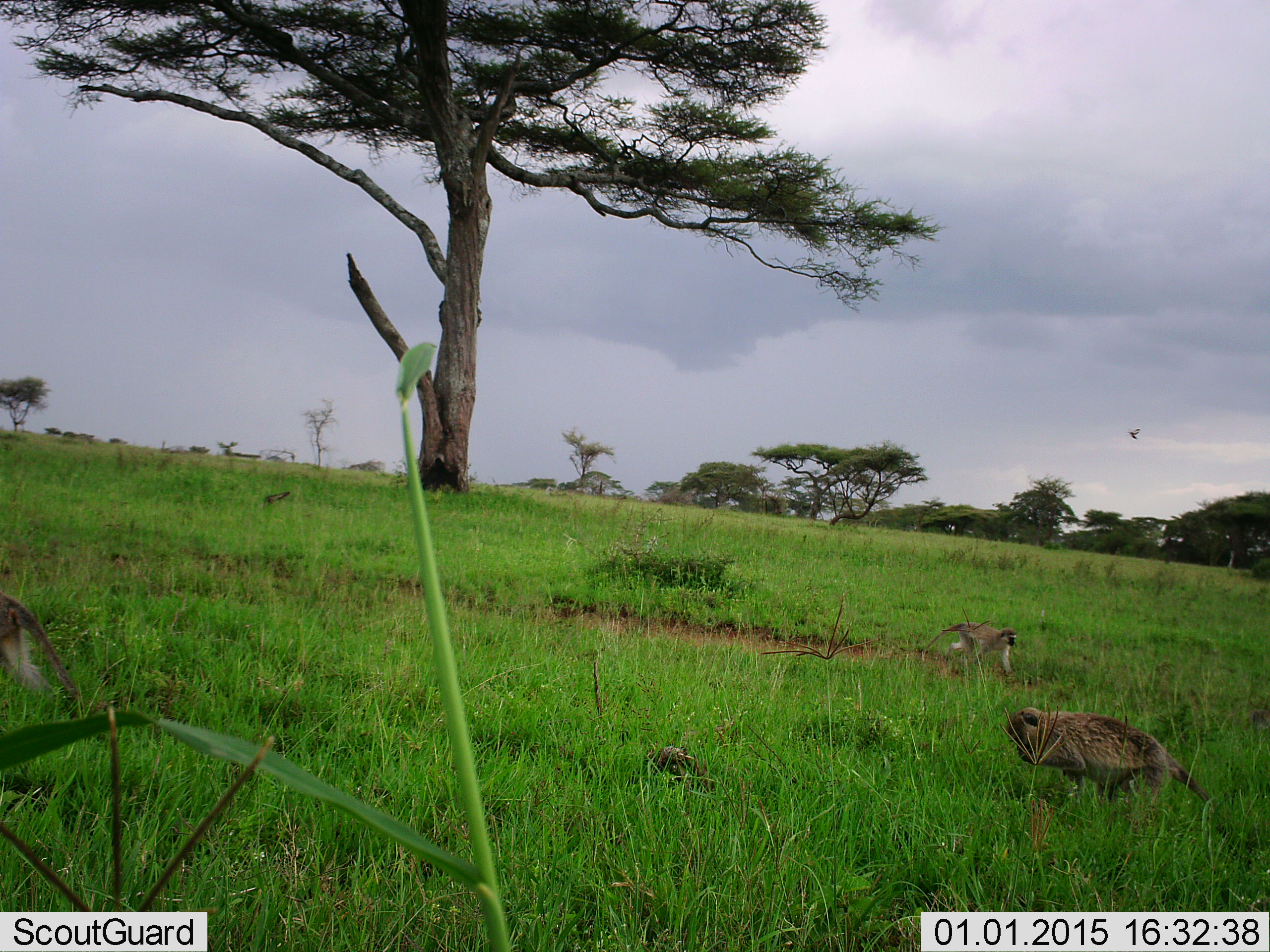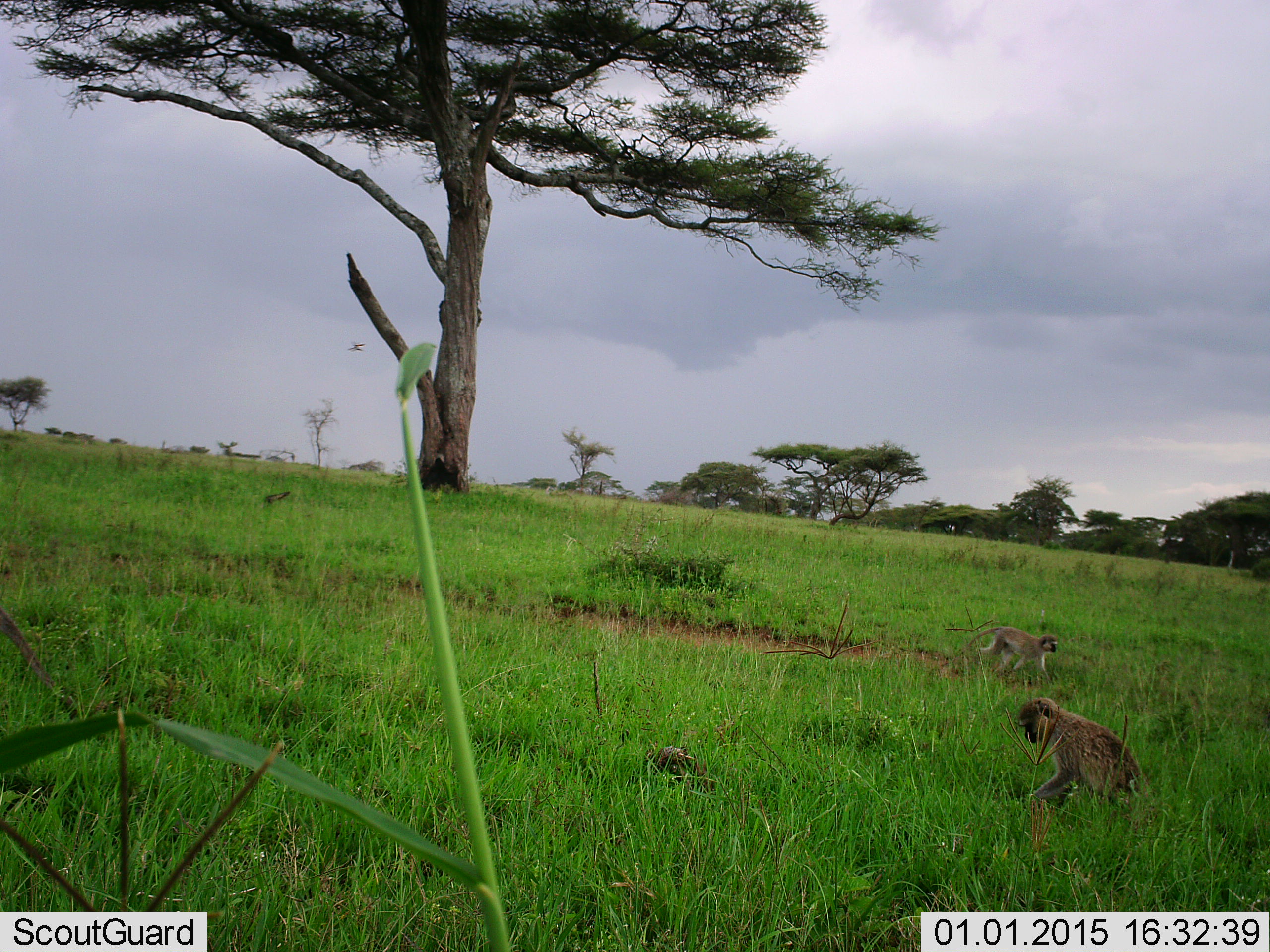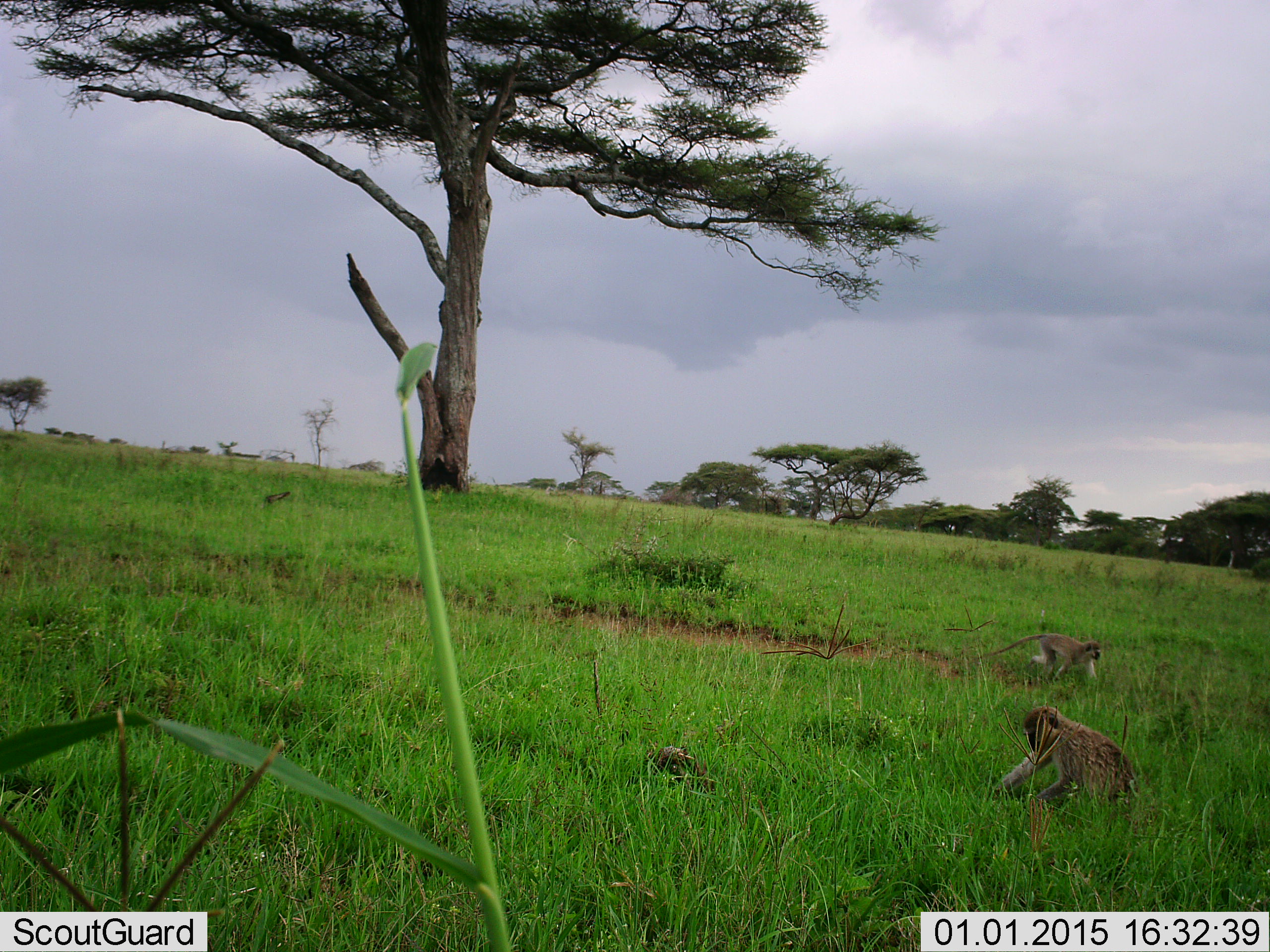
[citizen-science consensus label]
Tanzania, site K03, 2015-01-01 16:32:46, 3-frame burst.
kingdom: Animalia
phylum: Chordata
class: Mammalia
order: Primates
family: Cercopithecidae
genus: Chlorocebus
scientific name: Chlorocebus pygerythrus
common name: vervet monkey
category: monkeyvervet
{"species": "monkeyvervet (vervet monkey) (Chlorocebus pygerythrus)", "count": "3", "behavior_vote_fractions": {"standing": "17%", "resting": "17%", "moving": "89%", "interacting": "0%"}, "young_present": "6%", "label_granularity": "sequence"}